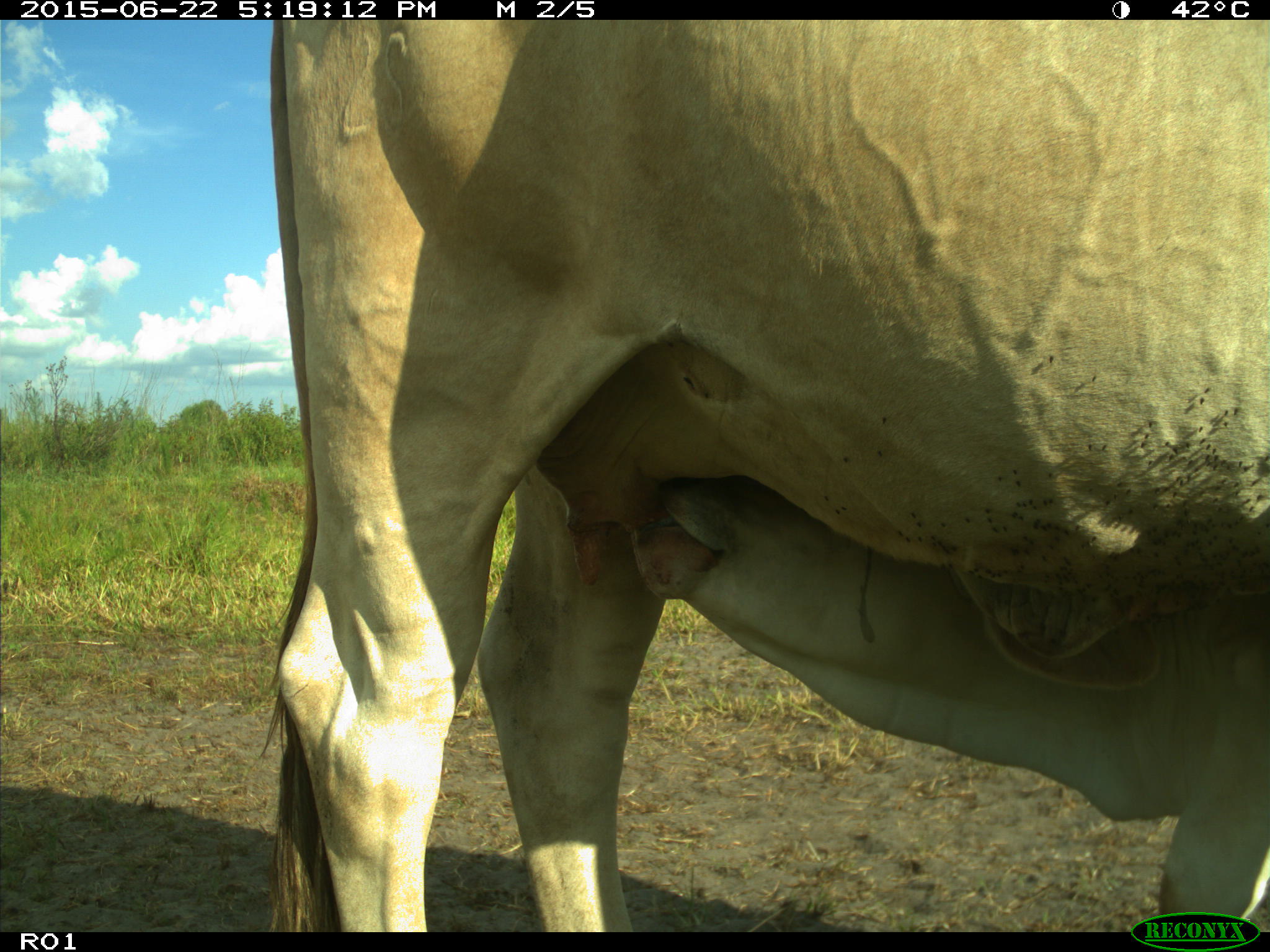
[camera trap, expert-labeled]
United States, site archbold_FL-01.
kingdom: Animalia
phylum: Chordata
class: Mammalia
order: Artiodactyla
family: Bovidae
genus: Bos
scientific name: Bos taurus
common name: domestic cow